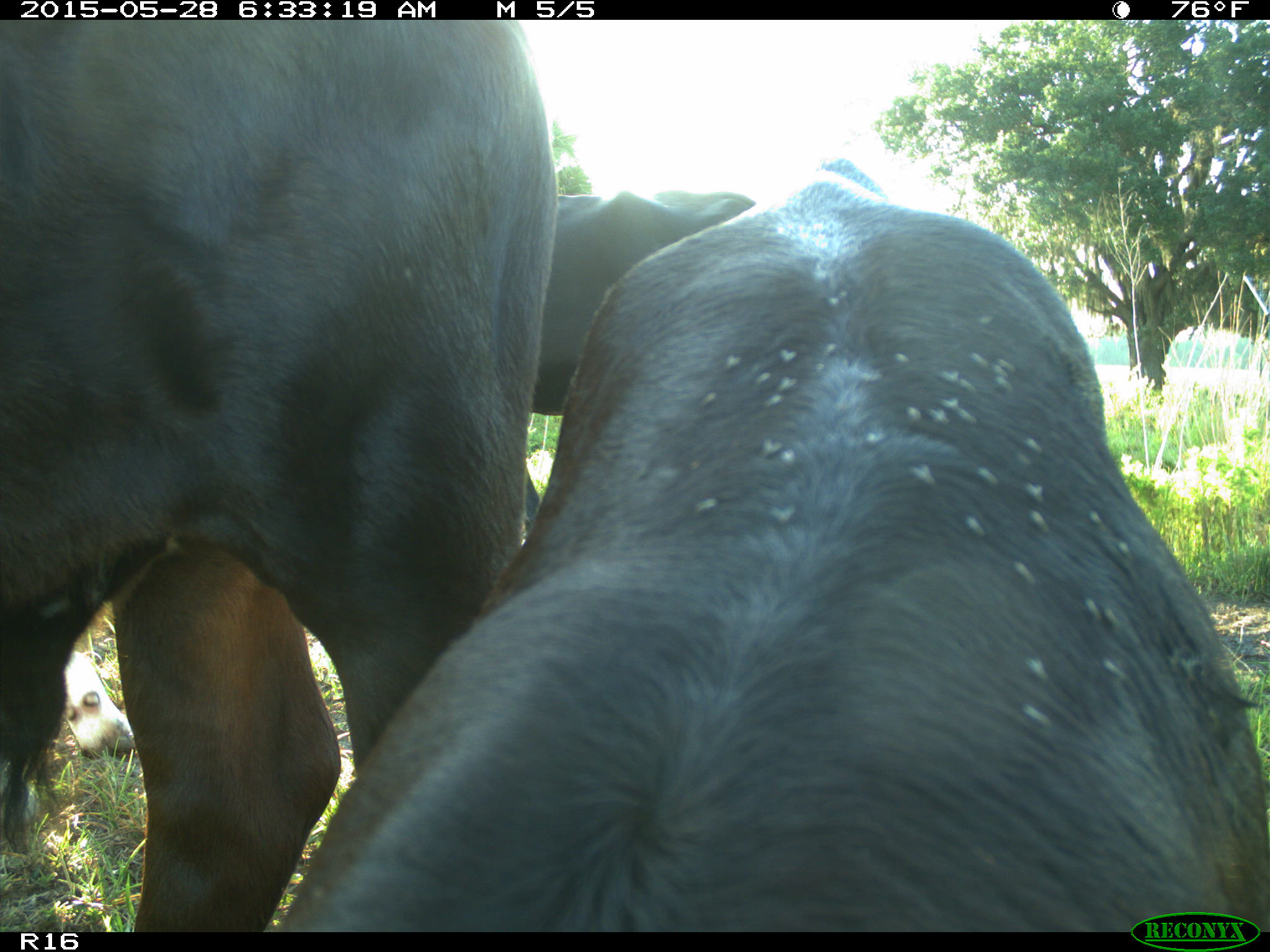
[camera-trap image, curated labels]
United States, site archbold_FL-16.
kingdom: Animalia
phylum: Chordata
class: Mammalia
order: Artiodactyla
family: Bovidae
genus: Bos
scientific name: Bos taurus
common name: domestic cow